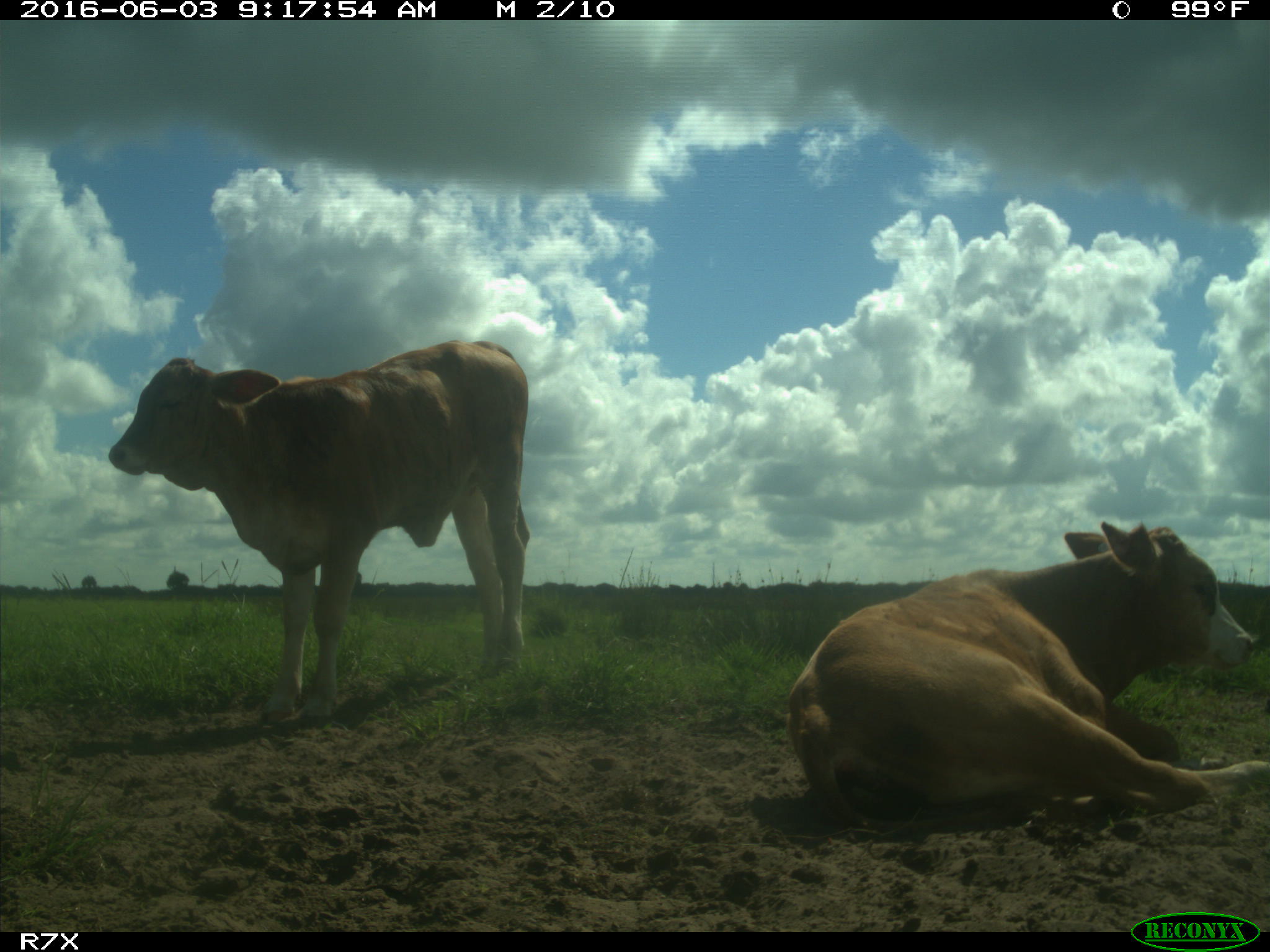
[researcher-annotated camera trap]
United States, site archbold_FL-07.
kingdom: Animalia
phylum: Chordata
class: Mammalia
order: Artiodactyla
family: Bovidae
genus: Bos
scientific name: Bos taurus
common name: domestic cow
Bos taurus (domestic cow).